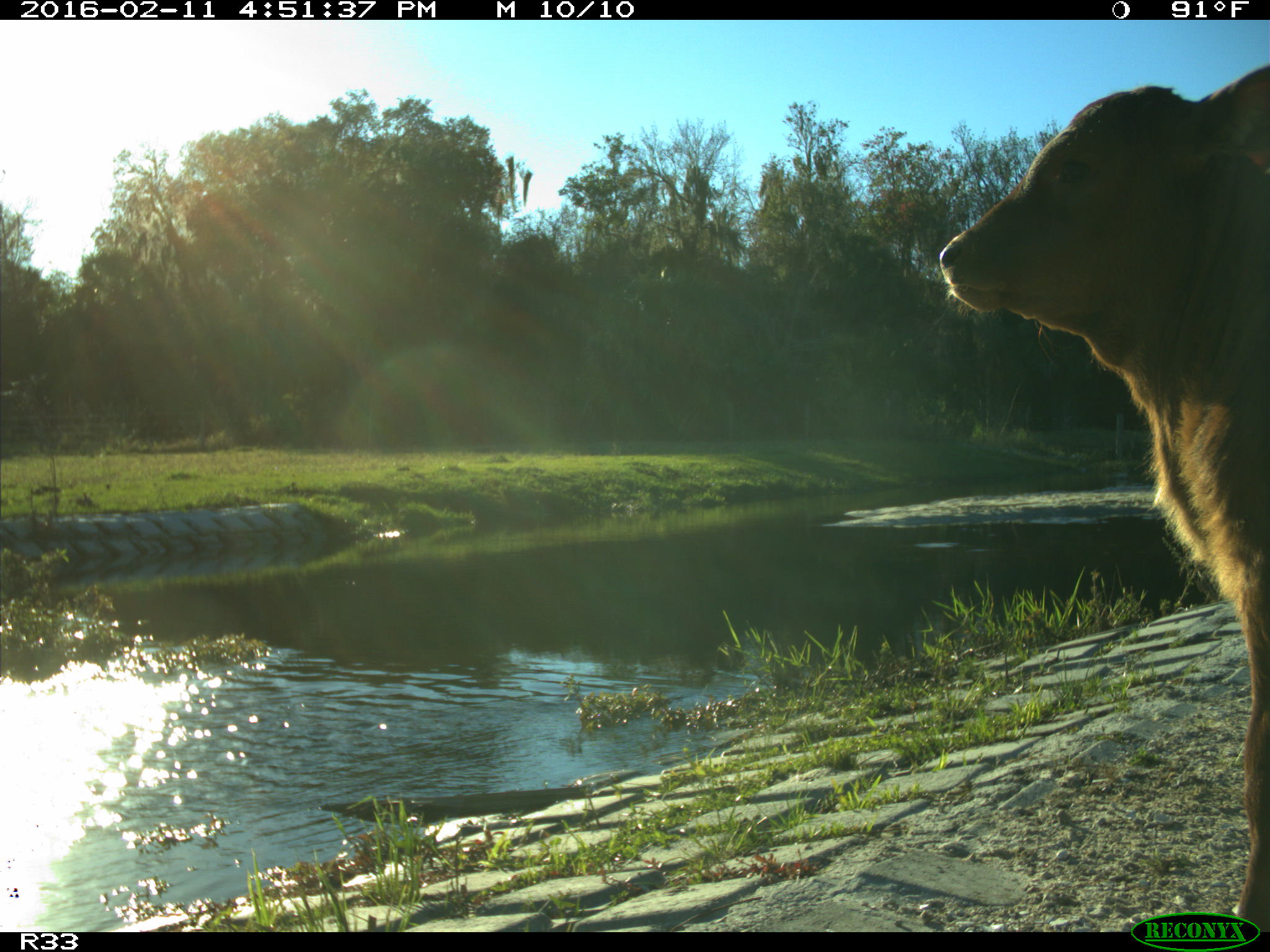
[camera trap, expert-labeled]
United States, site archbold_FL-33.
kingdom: Animalia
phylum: Chordata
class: Mammalia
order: Artiodactyla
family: Bovidae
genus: Bos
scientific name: Bos taurus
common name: domestic cow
Bos taurus (domestic cow).